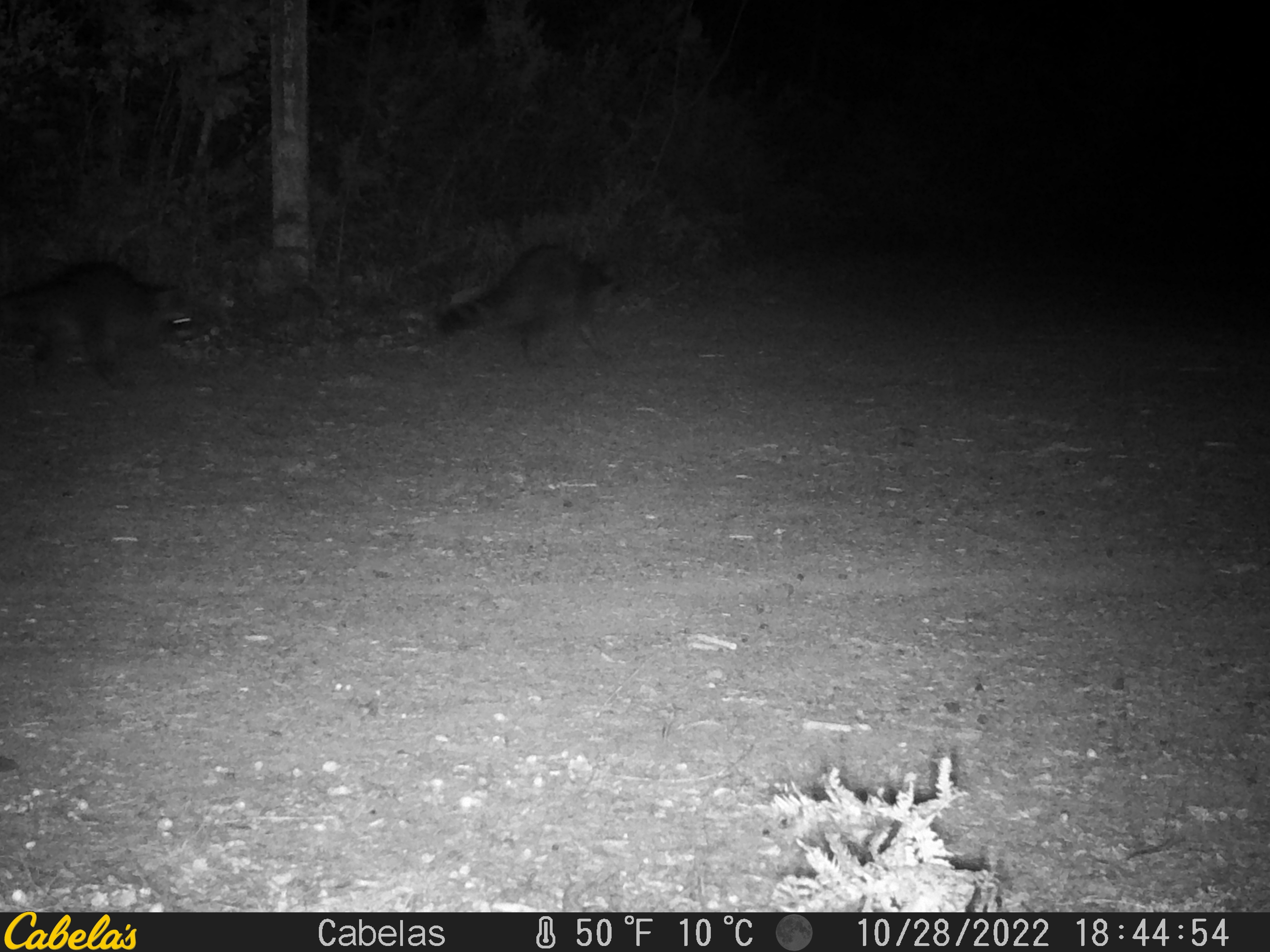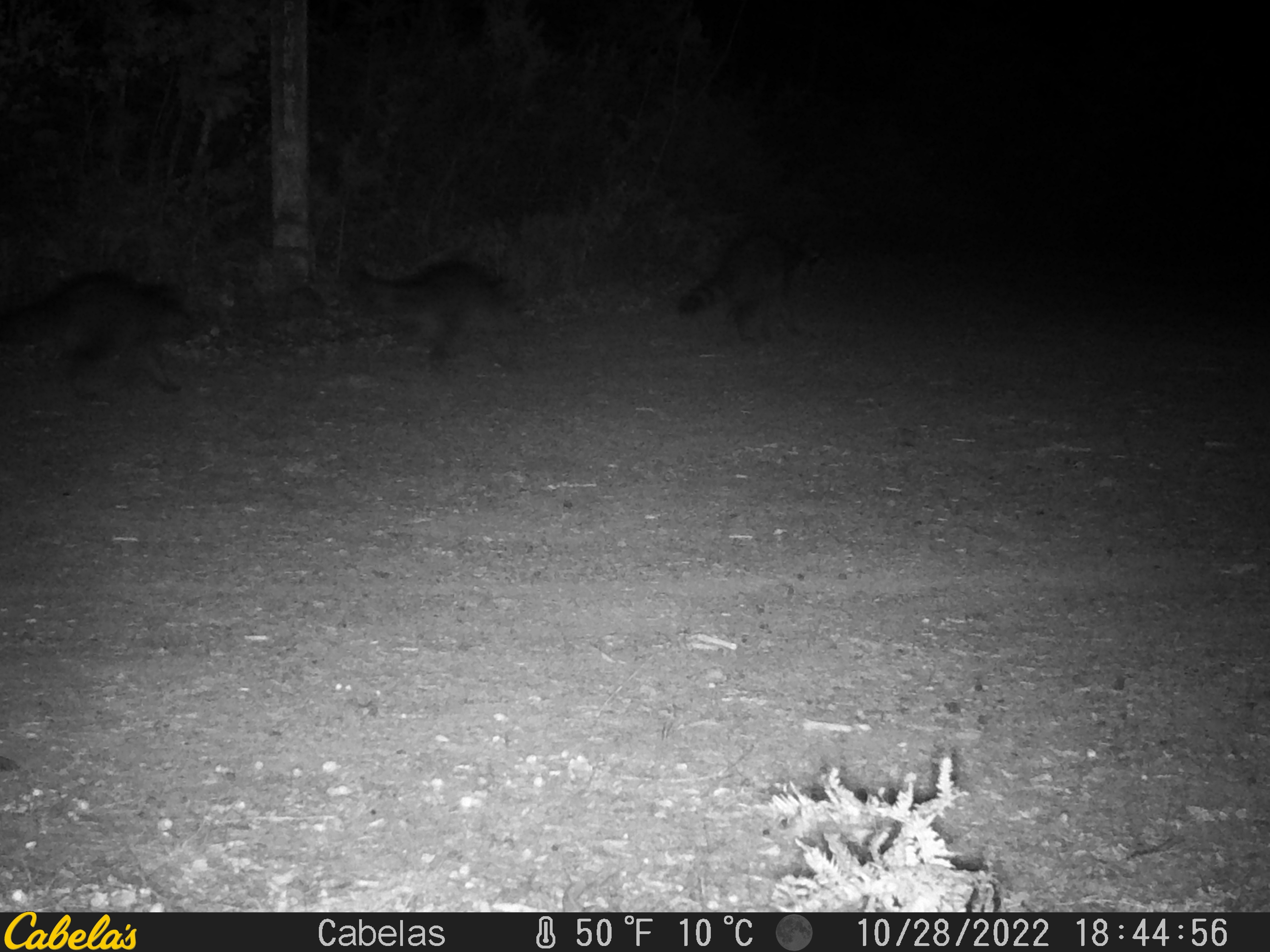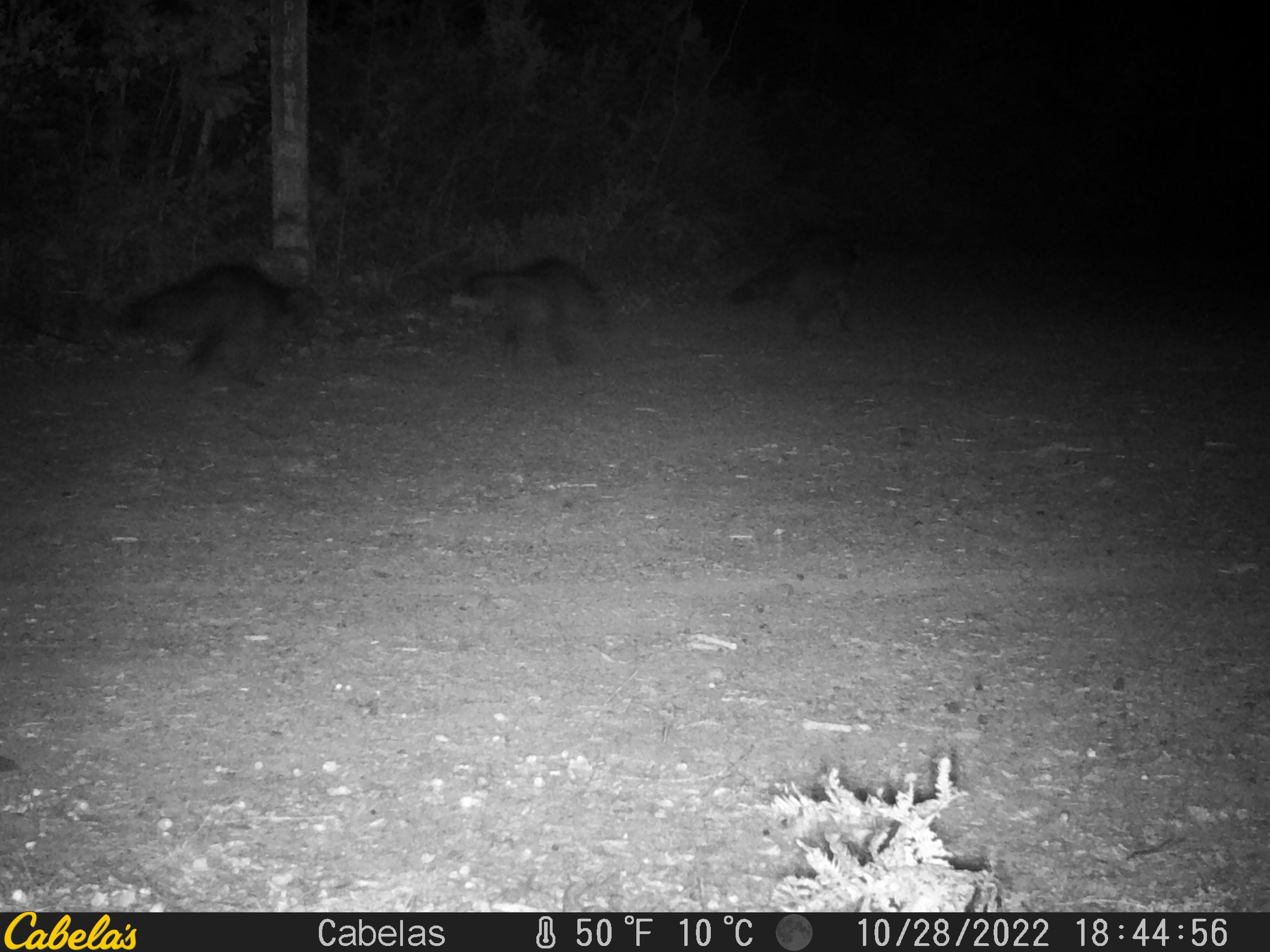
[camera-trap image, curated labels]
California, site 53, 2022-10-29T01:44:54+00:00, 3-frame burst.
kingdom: Animalia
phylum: Chordata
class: Mammalia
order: Carnivora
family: Procyonidae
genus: Procyon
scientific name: Procyon lotor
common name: raccoon